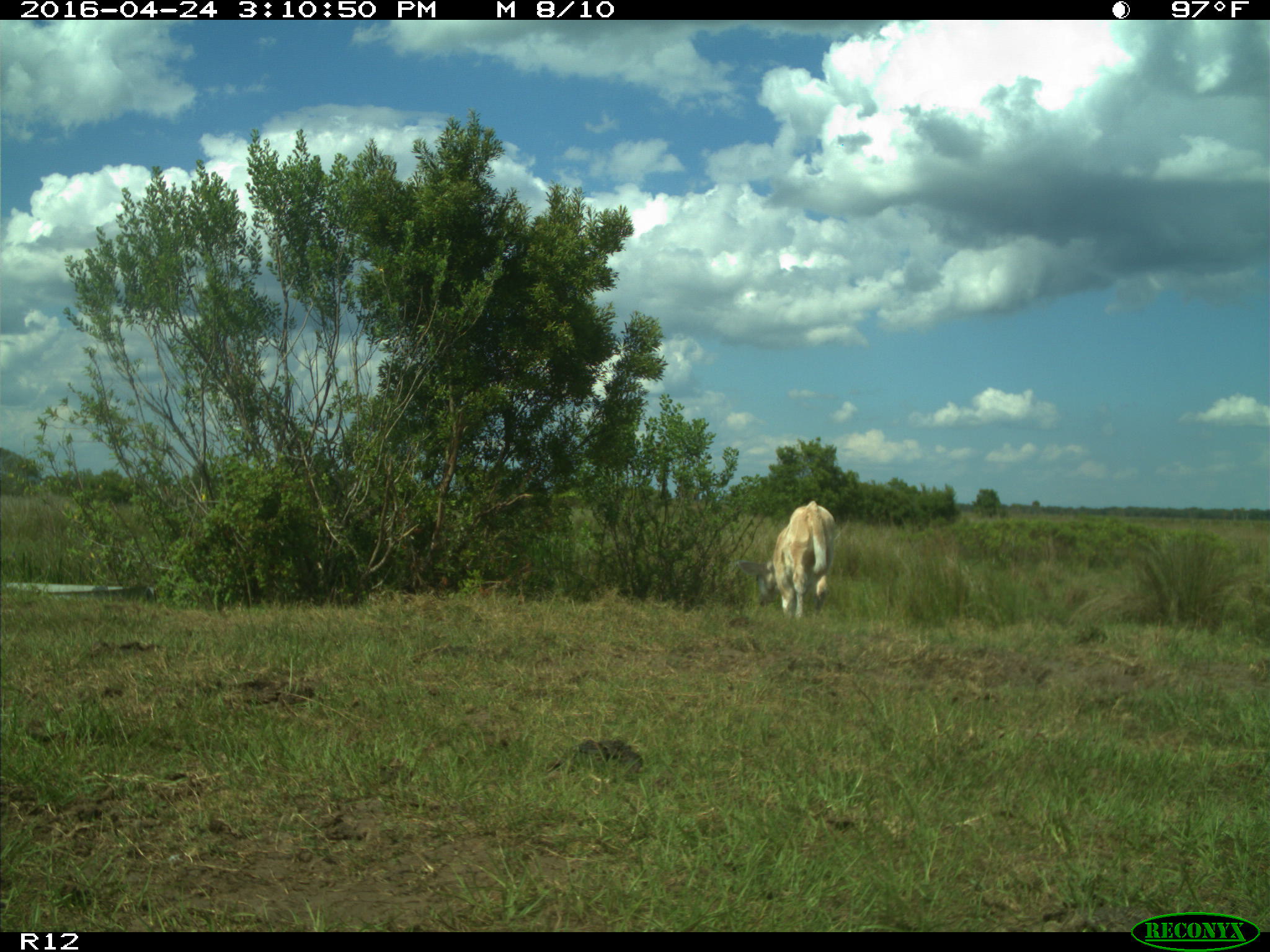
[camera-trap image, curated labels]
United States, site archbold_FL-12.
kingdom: Animalia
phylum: Chordata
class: Mammalia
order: Artiodactyla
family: Bovidae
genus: Bos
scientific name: Bos taurus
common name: domestic cow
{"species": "Bos taurus (domestic cow)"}